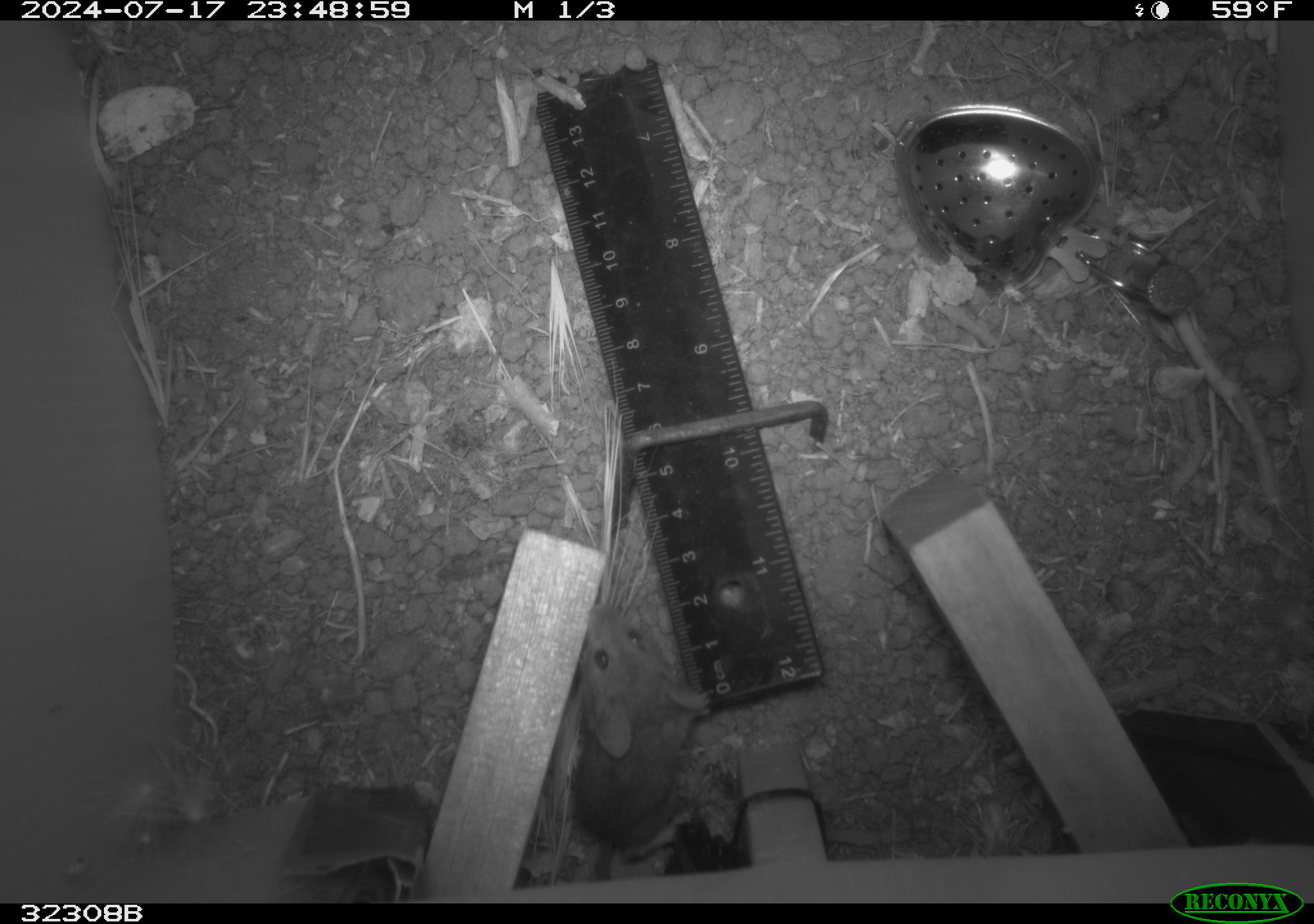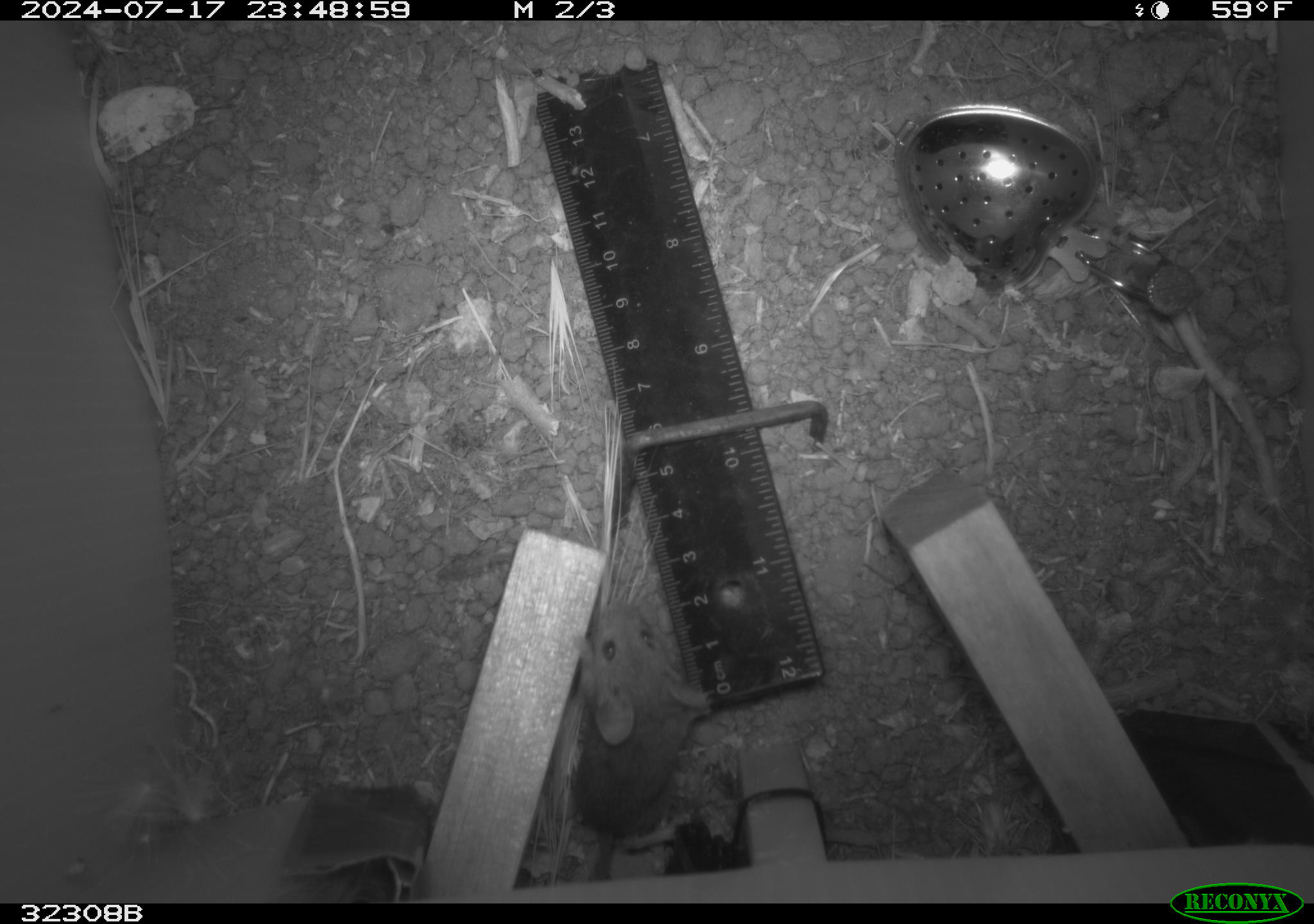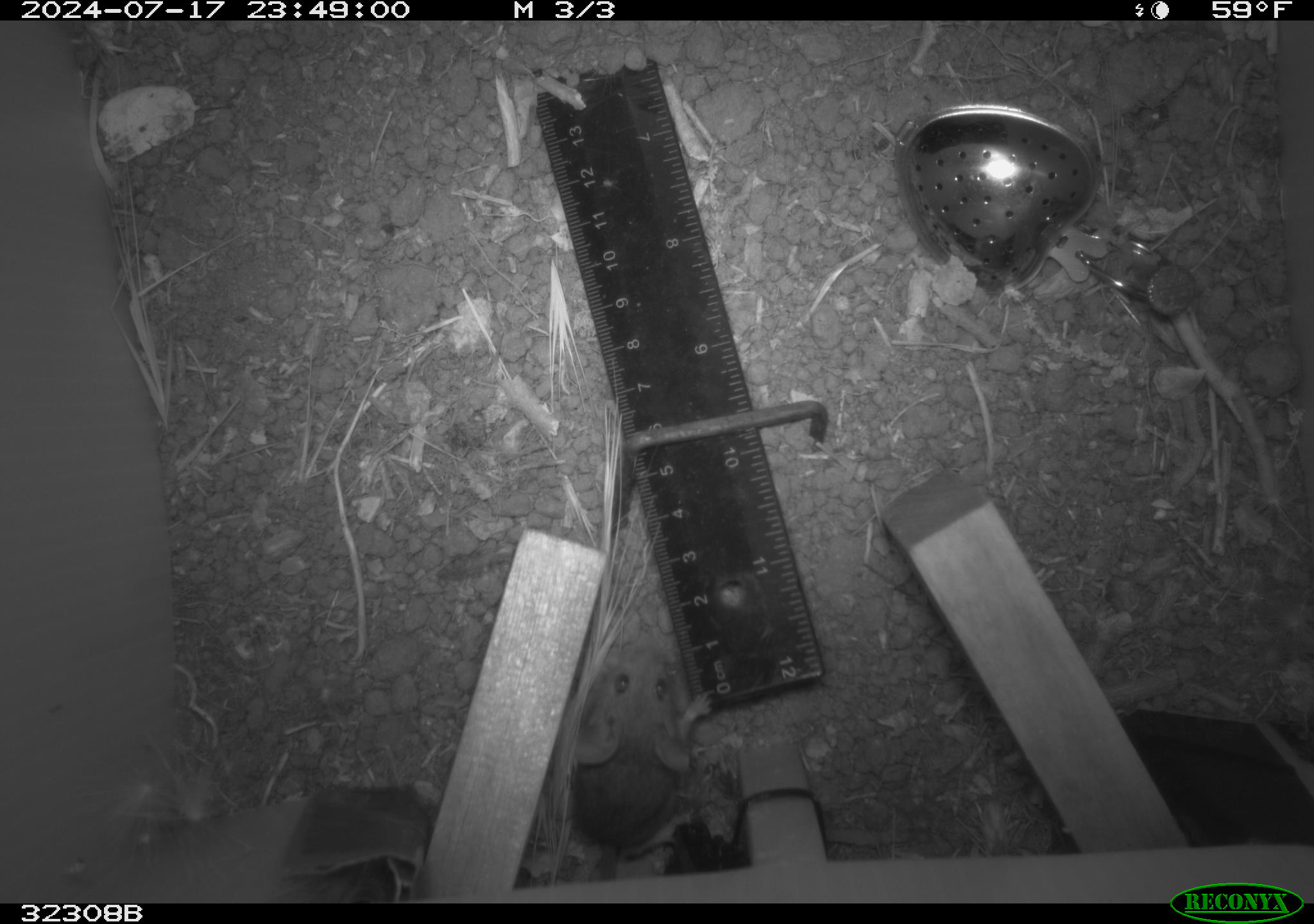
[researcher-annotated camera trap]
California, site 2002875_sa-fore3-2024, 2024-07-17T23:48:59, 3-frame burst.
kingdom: Animalia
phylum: Chordata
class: Mammalia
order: Rodentia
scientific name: Rodentia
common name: mouse species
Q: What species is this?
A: Mouse species (Rodentia).